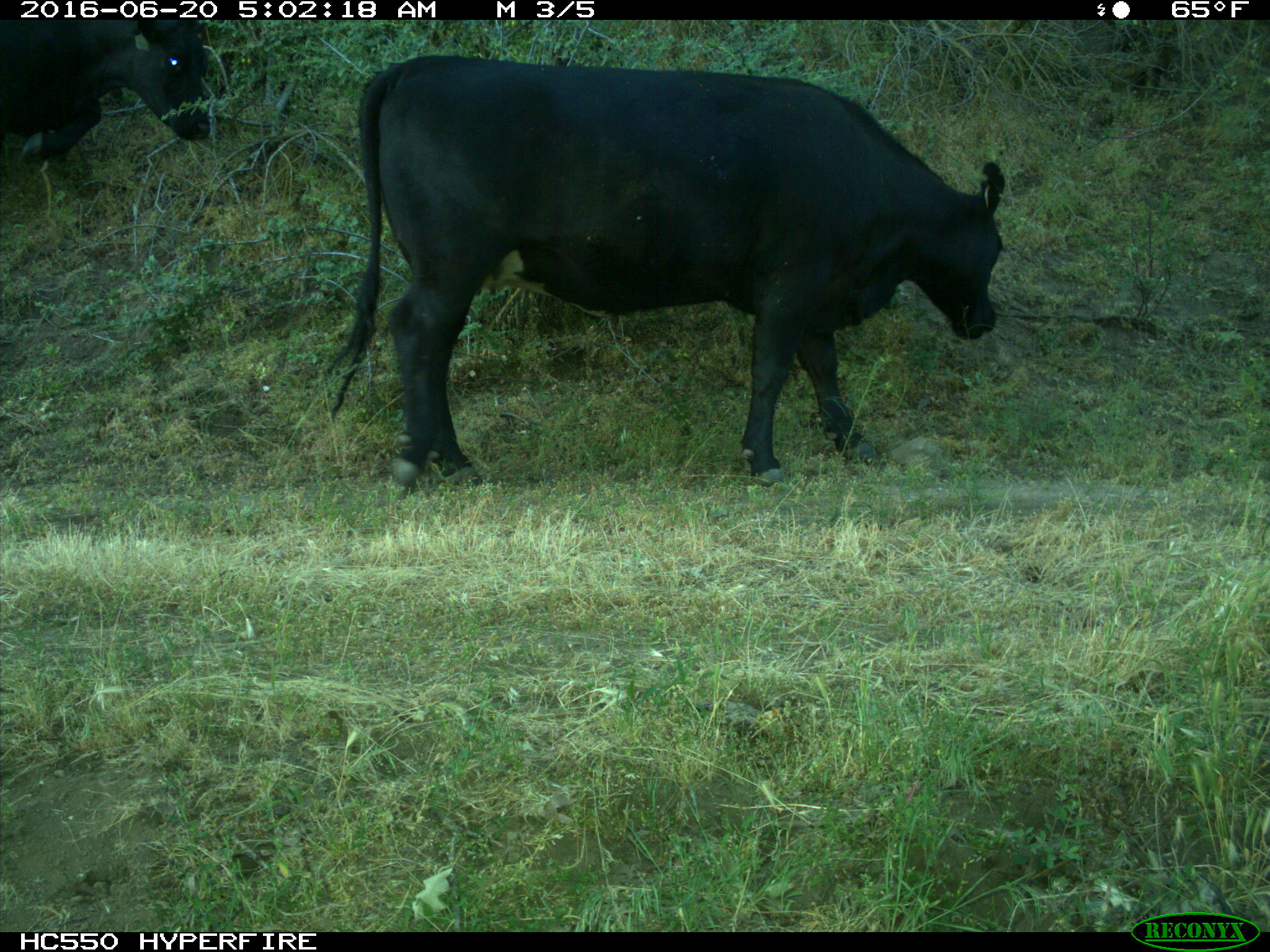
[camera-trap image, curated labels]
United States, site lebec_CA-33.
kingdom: Animalia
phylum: Chordata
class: Mammalia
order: Artiodactyla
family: Bovidae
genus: Bos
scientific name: Bos taurus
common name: domestic cow